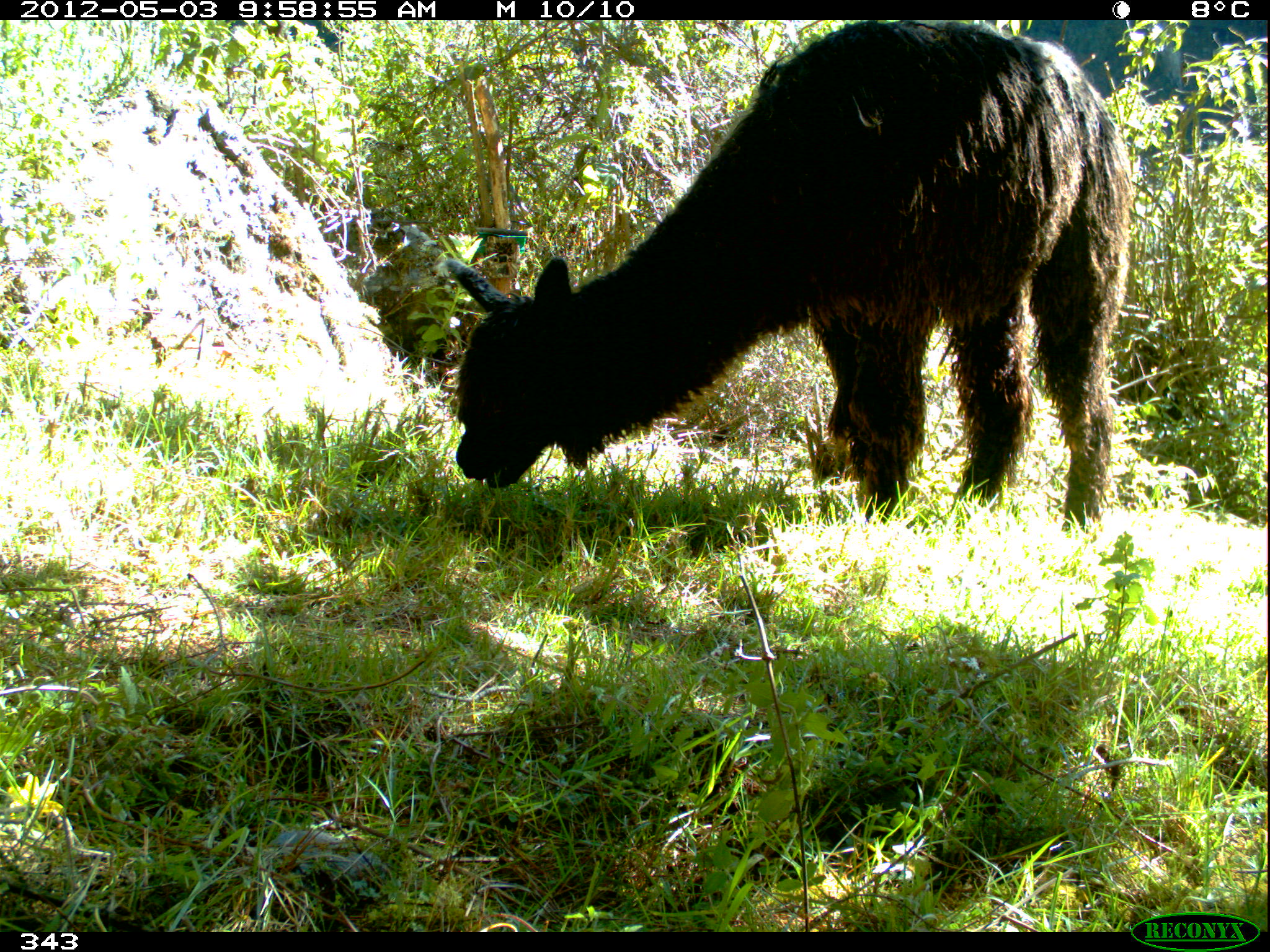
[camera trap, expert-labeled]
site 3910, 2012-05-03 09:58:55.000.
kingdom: Animalia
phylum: Chordata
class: Mammalia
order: Artiodactyla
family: Camelidae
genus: Vicugna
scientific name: Vicugna pacos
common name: alpaca